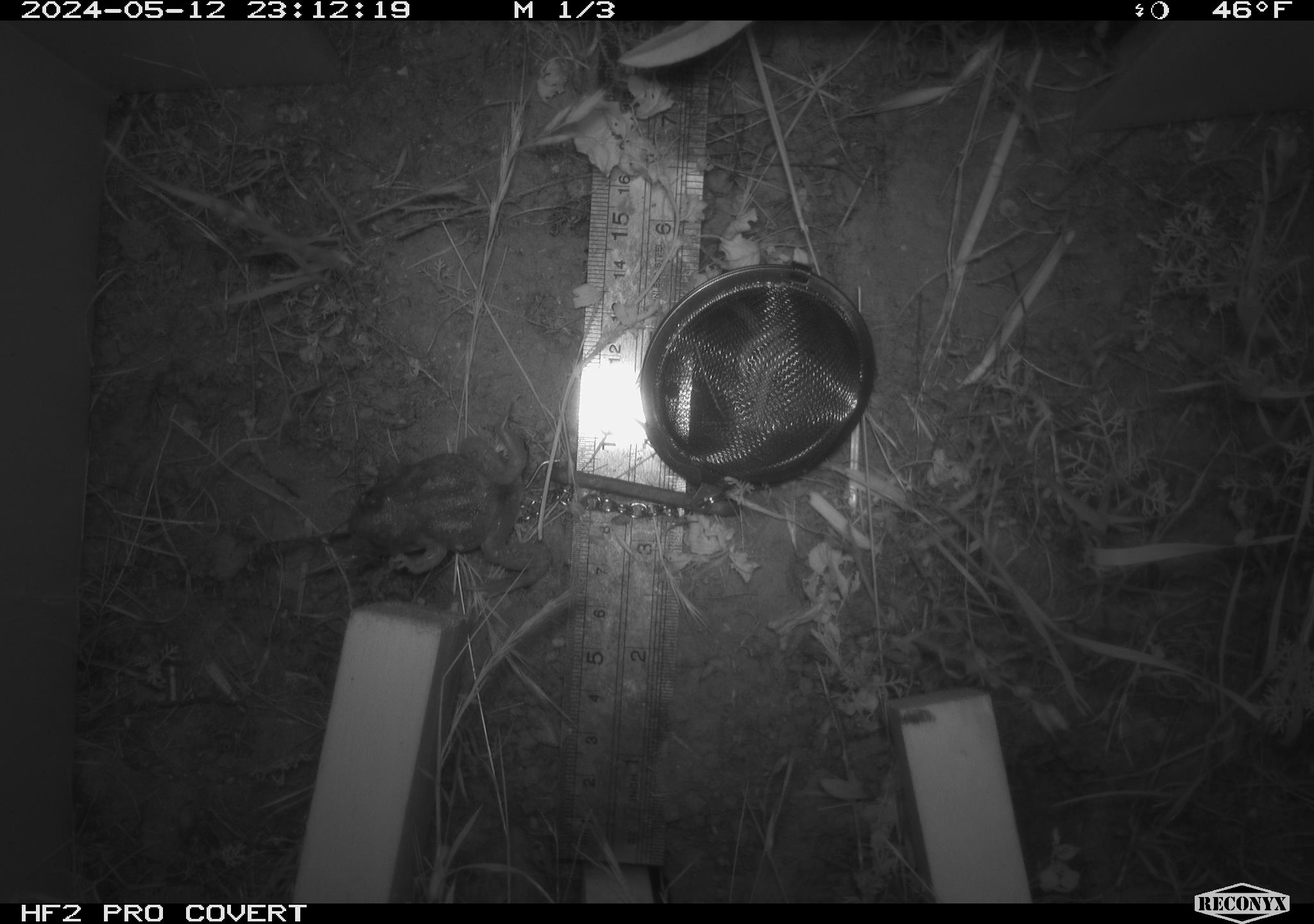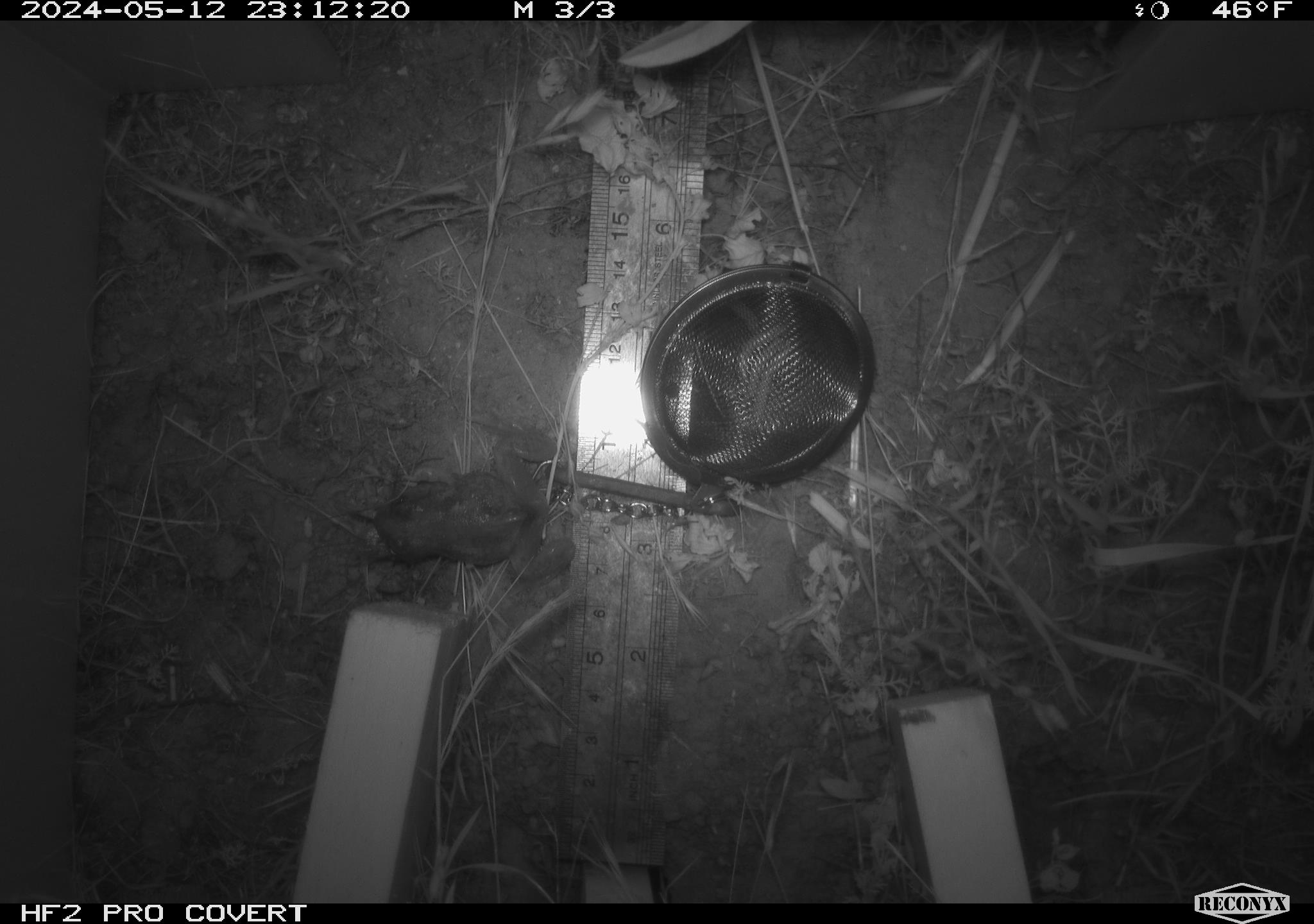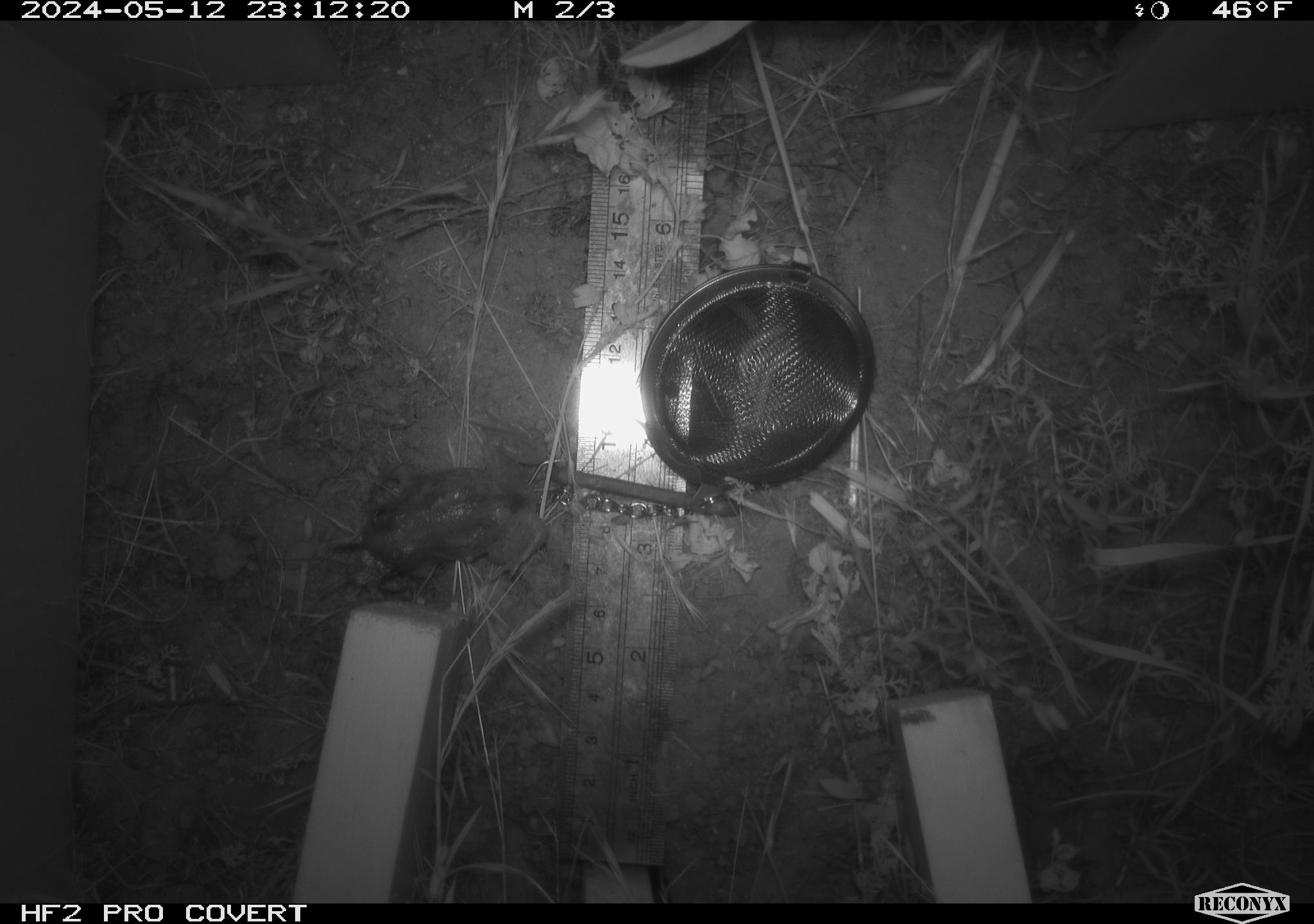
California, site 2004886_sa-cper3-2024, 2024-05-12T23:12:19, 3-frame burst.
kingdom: Animalia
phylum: Chordata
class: Amphibia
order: Anura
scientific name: Anura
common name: frogs